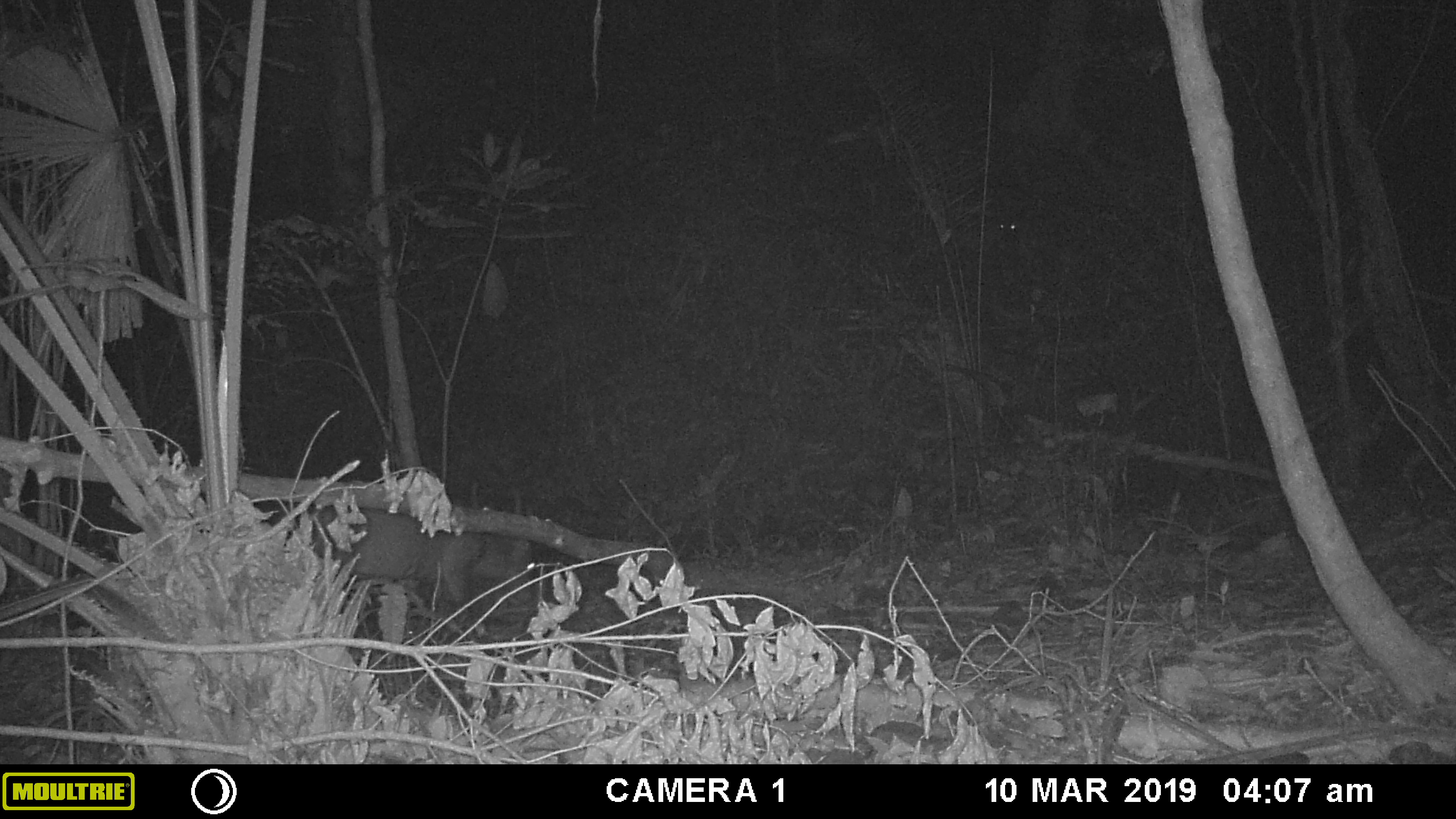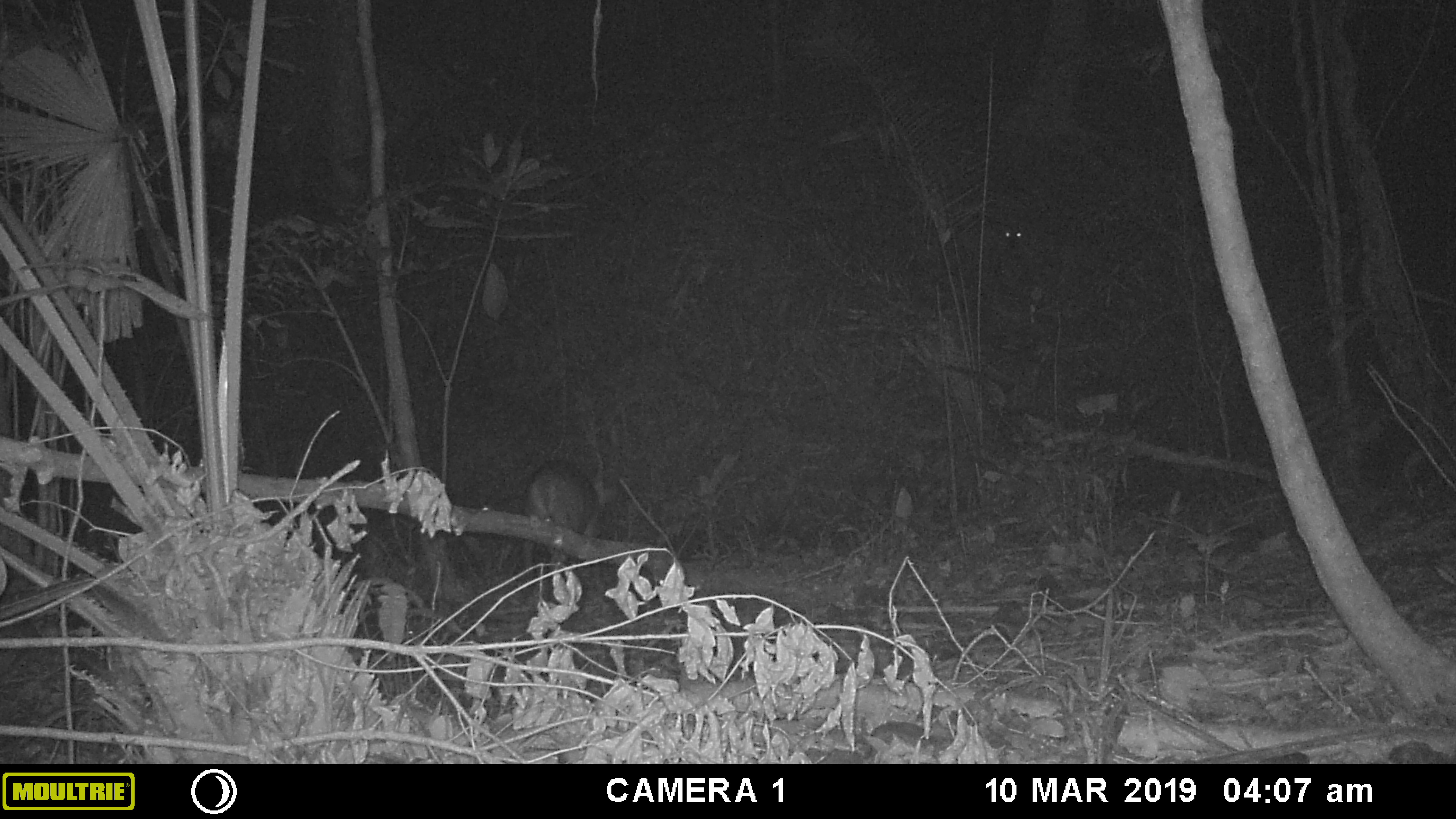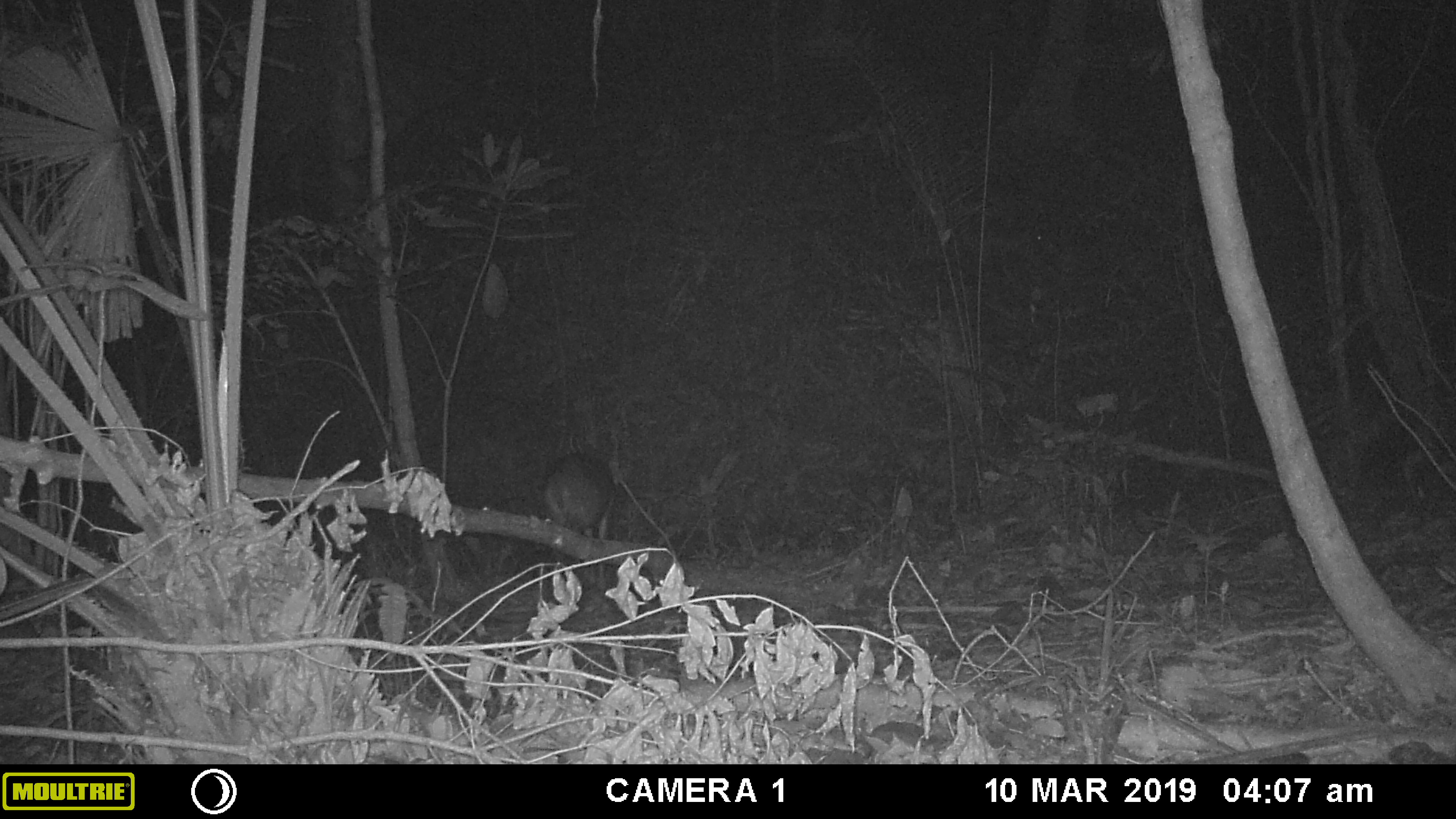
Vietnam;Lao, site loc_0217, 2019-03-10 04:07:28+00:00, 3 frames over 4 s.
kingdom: Animalia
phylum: Chordata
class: Mammalia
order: Artiodactyla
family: Cervidae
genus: Muntiacus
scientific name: Muntiacus vuquangensis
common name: large-antlered muntjac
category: large antlered muntjac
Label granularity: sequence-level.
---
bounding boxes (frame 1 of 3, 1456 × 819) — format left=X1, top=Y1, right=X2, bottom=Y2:
large antlered muntjac: left=312, top=508, right=539, bottom=642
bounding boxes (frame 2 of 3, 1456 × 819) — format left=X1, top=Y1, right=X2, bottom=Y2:
large antlered muntjac: left=521, top=457, right=602, bottom=604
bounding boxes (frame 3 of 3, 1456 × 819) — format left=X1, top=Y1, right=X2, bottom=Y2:
large antlered muntjac: left=540, top=447, right=615, bottom=590